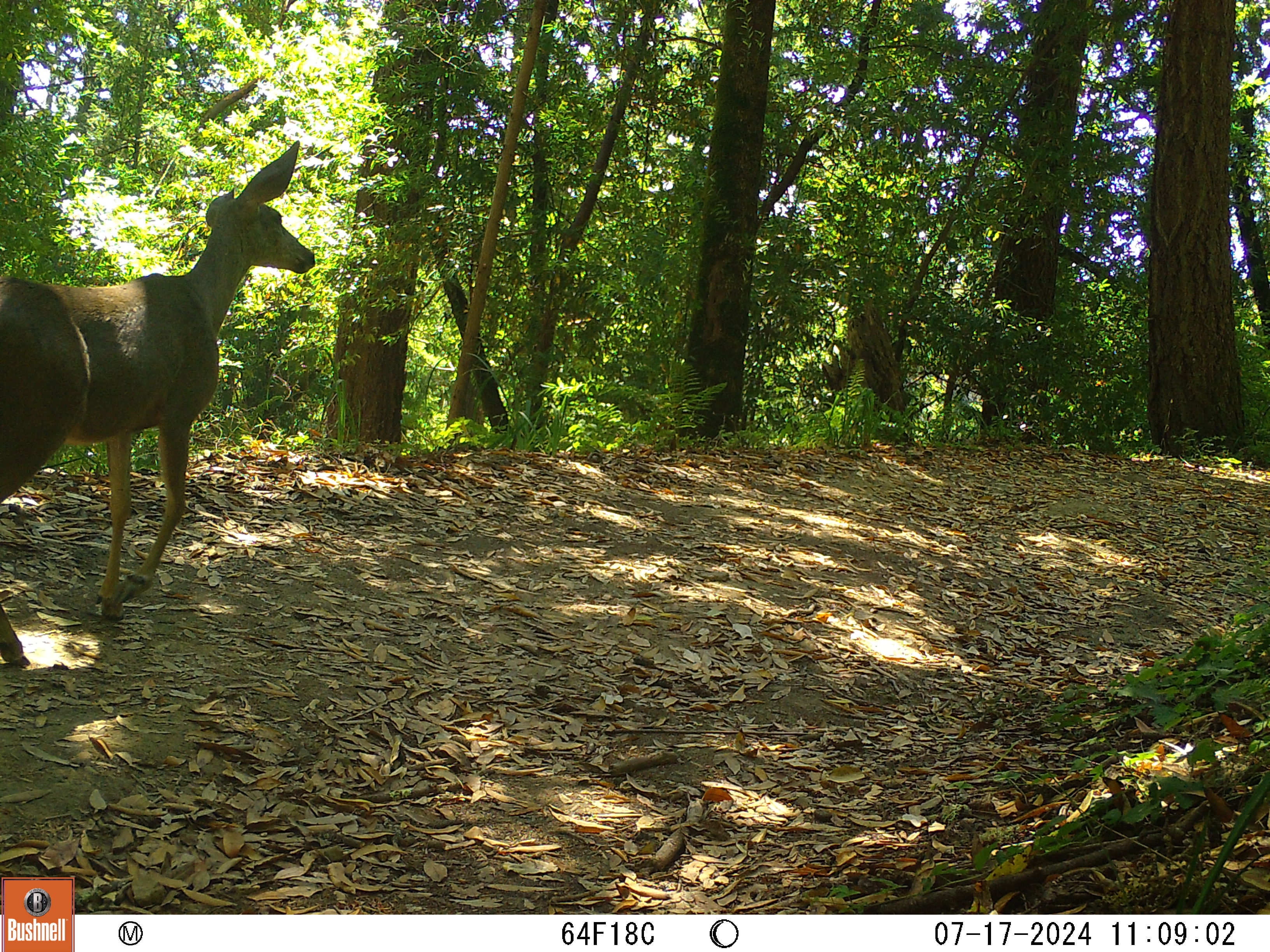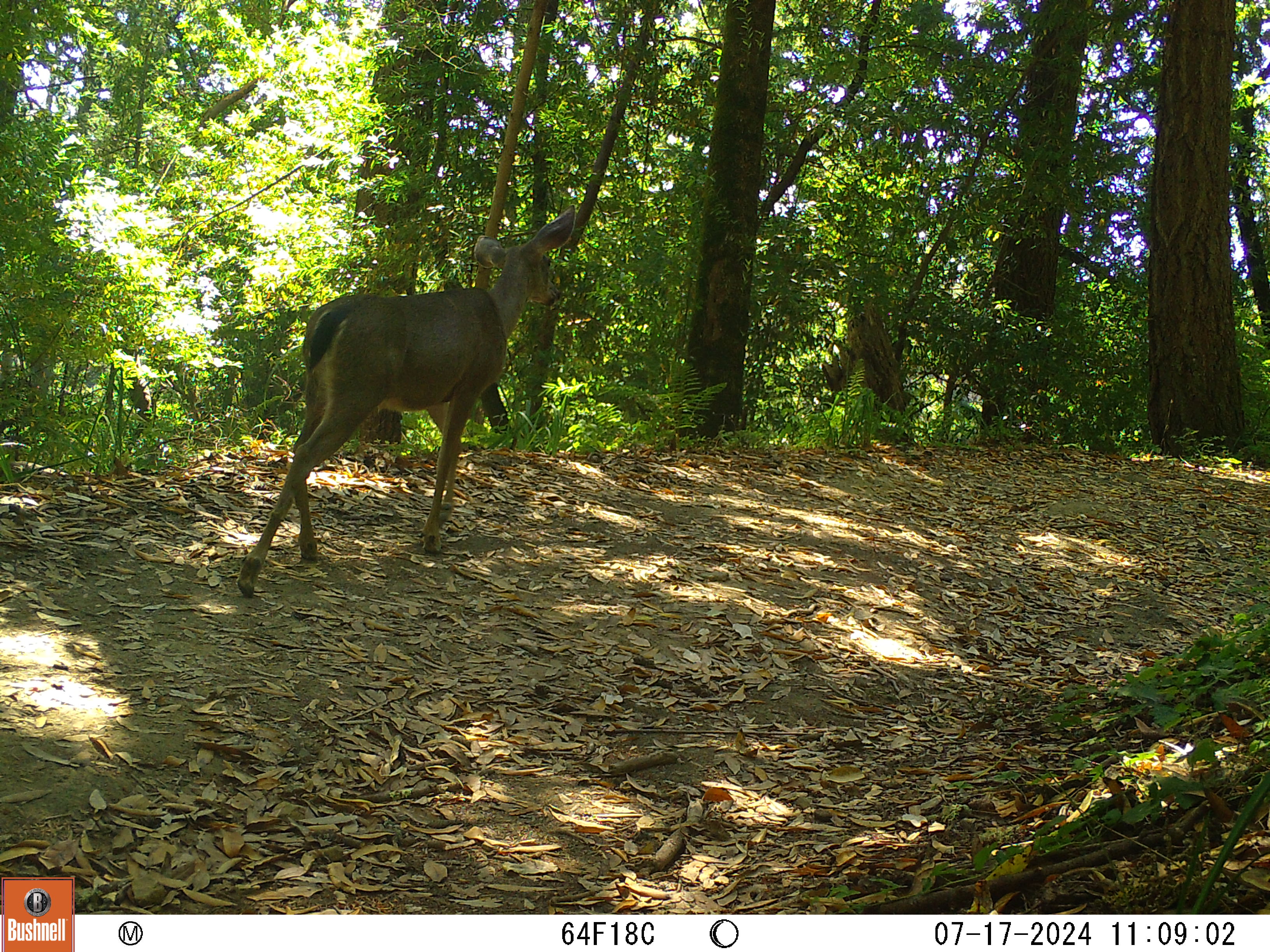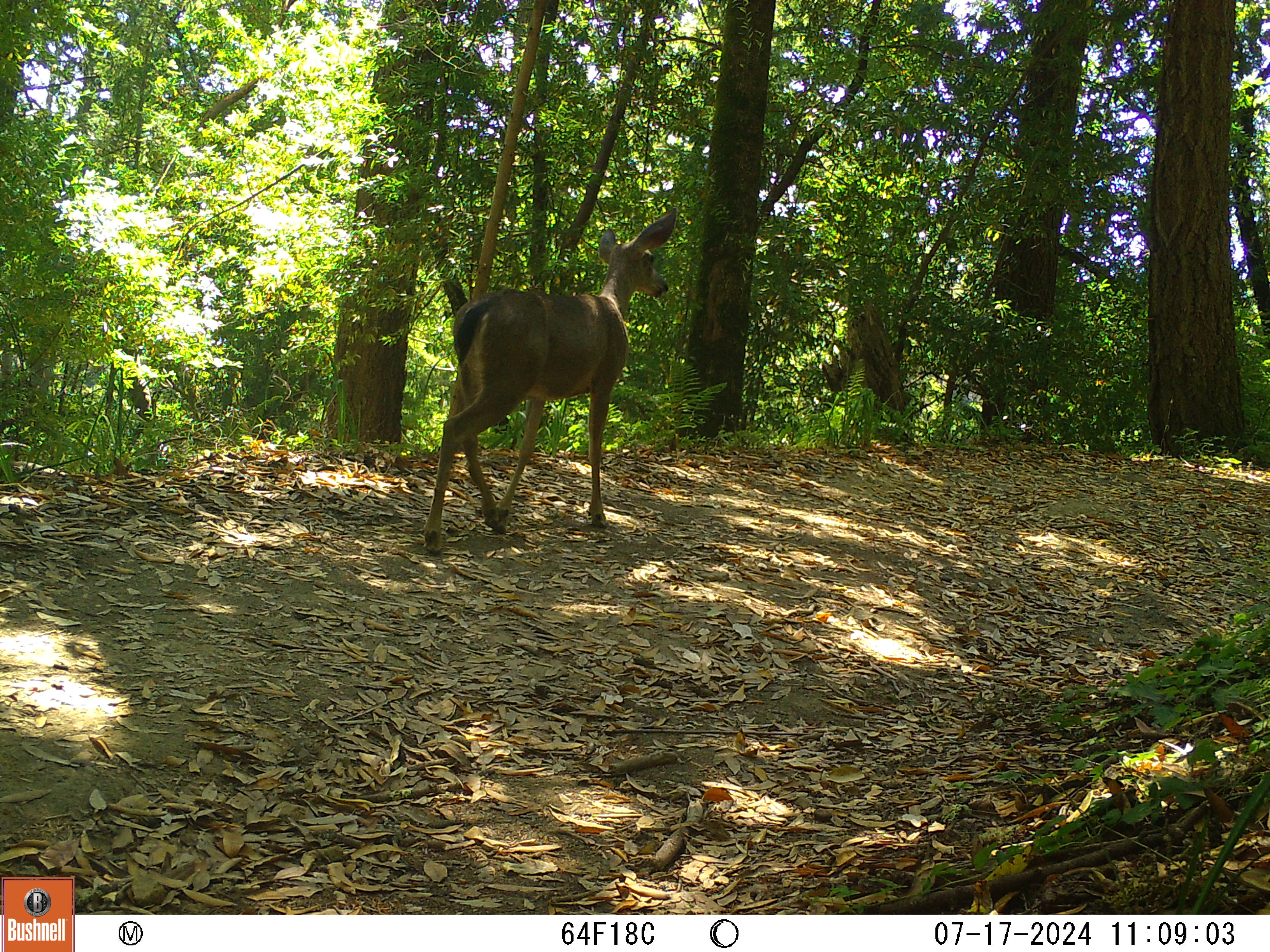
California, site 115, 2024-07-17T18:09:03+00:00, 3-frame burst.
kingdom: Animalia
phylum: Chordata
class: Mammalia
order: Artiodactyla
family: Cervidae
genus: Odocoileus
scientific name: Odocoileus hemionus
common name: mule deer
Mule deer (Odocoileus hemionus).